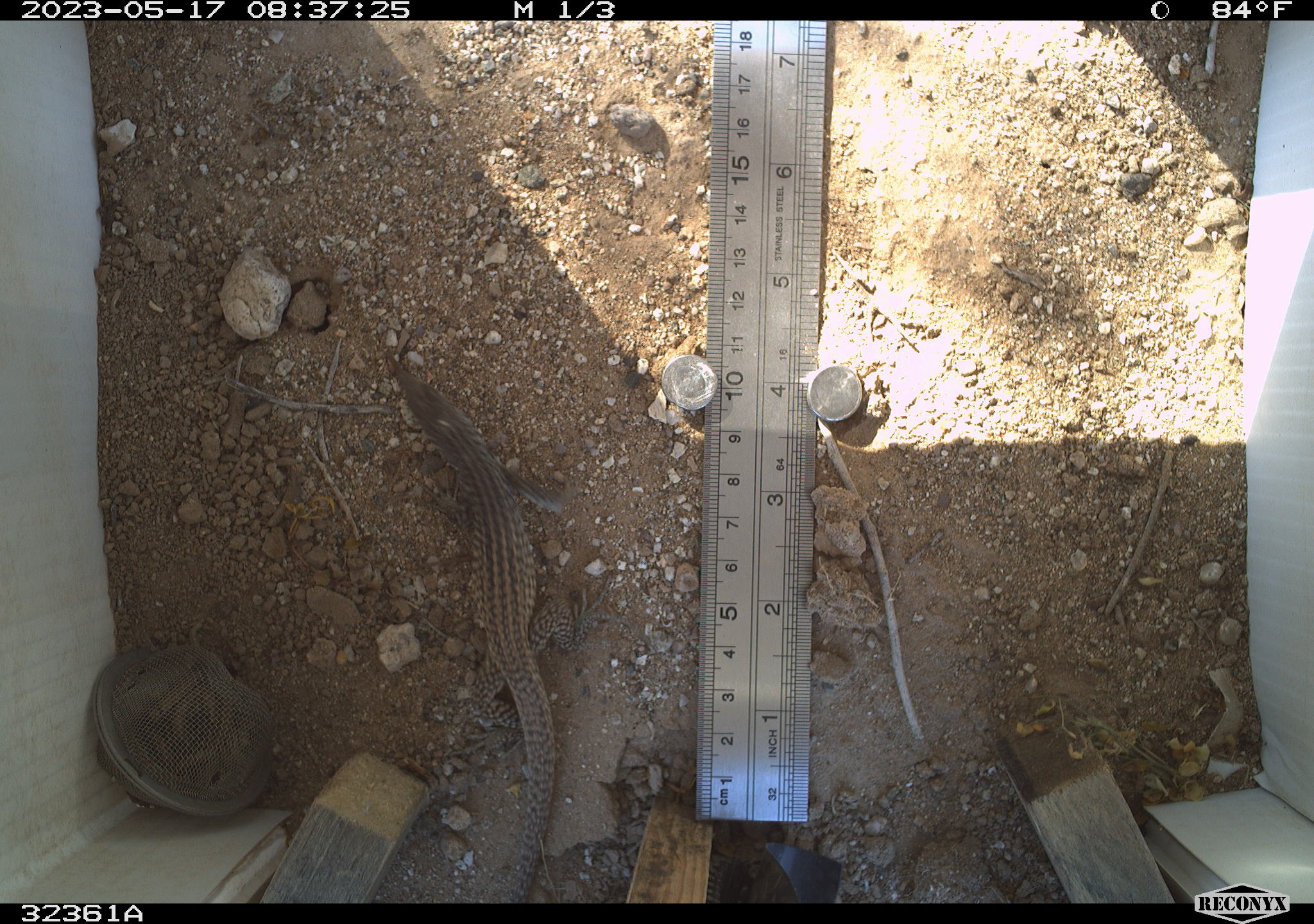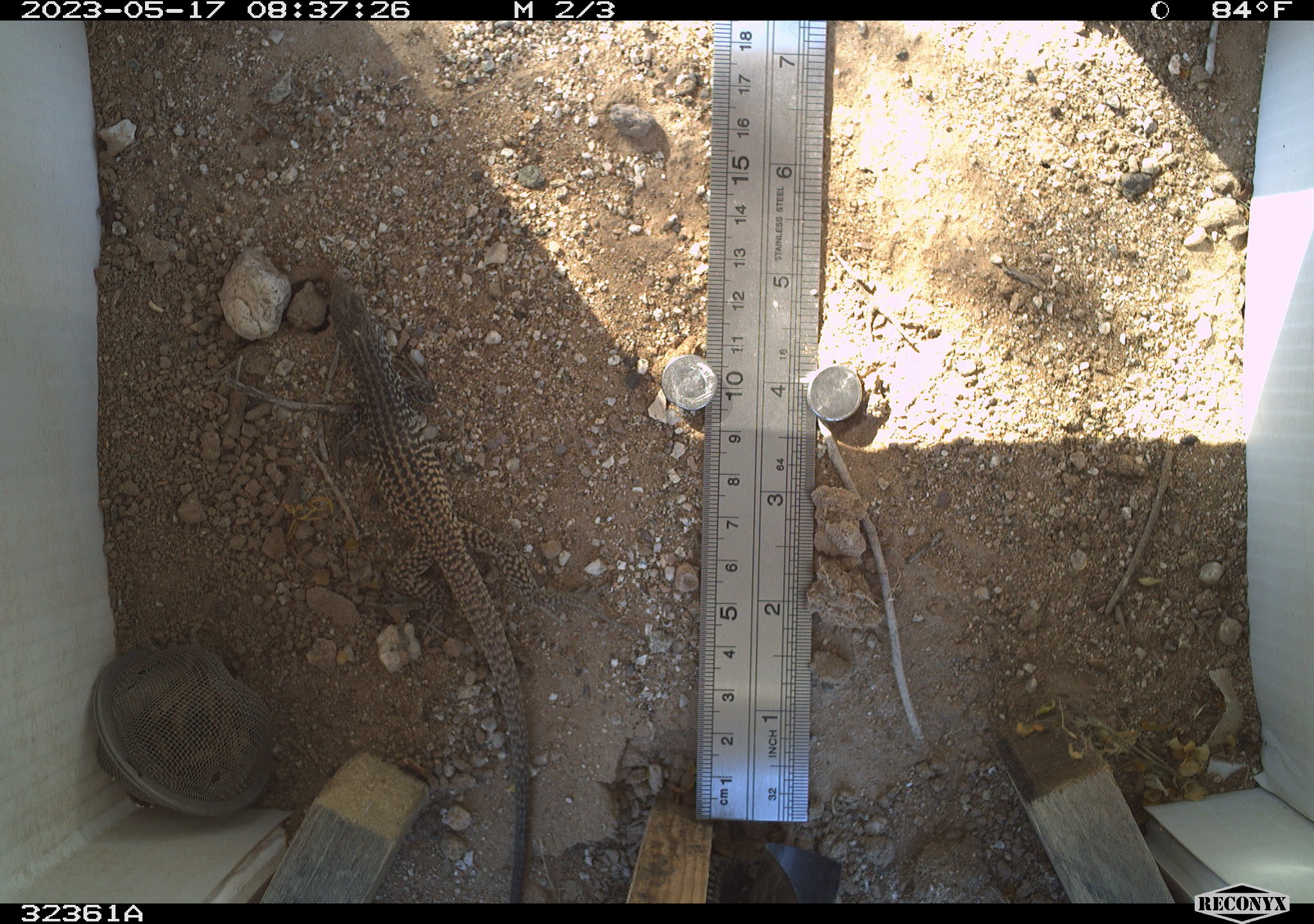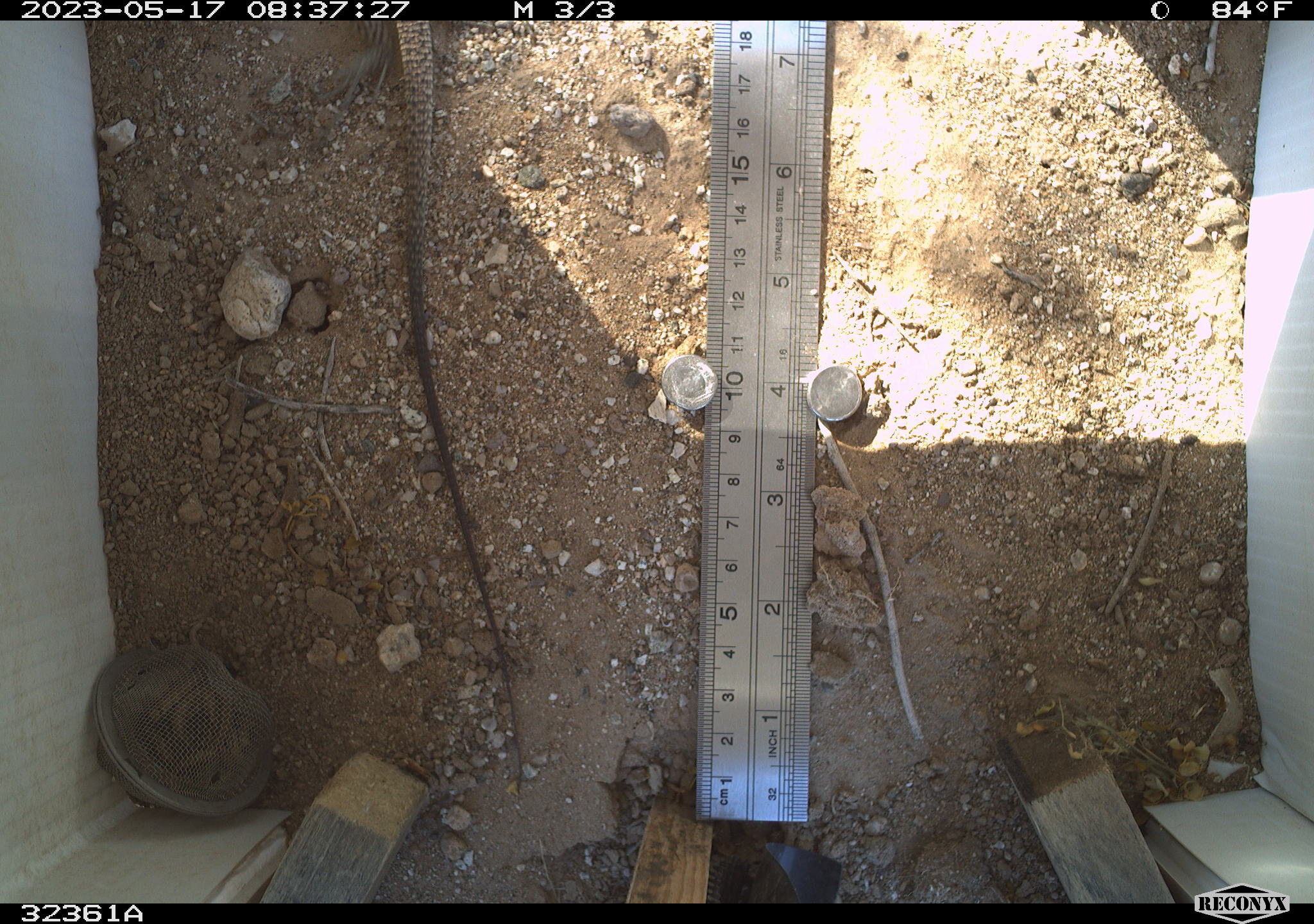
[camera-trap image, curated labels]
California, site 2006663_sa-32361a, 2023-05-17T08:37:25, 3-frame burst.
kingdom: Animalia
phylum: Chordata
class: Reptilia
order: Squamata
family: Teiidae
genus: Aspidoscelis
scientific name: Aspidoscelis tigris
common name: western whiptail